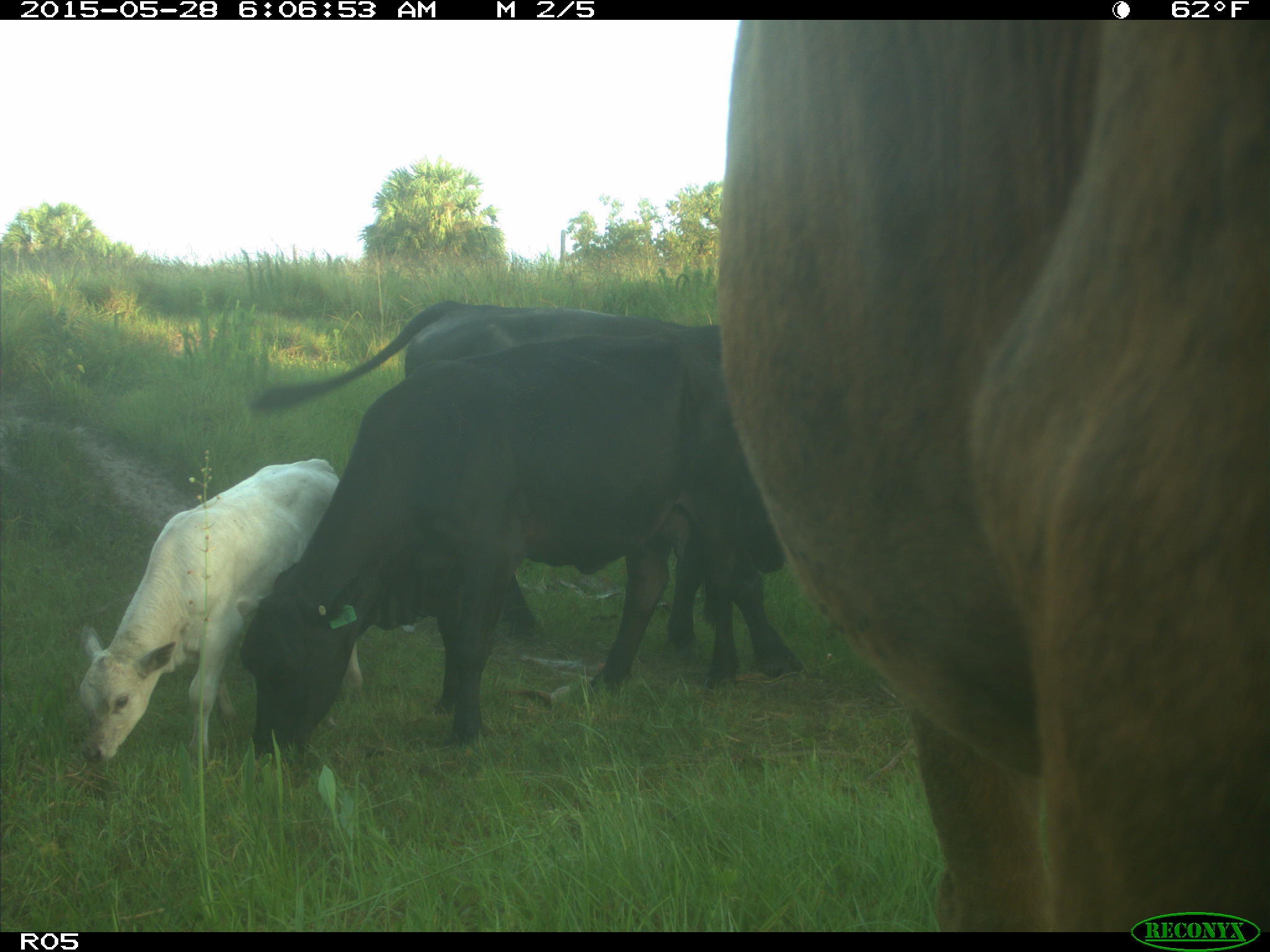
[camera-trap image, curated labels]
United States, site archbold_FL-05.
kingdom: Animalia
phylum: Chordata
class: Mammalia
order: Artiodactyla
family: Bovidae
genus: Bos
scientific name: Bos taurus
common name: domestic cow